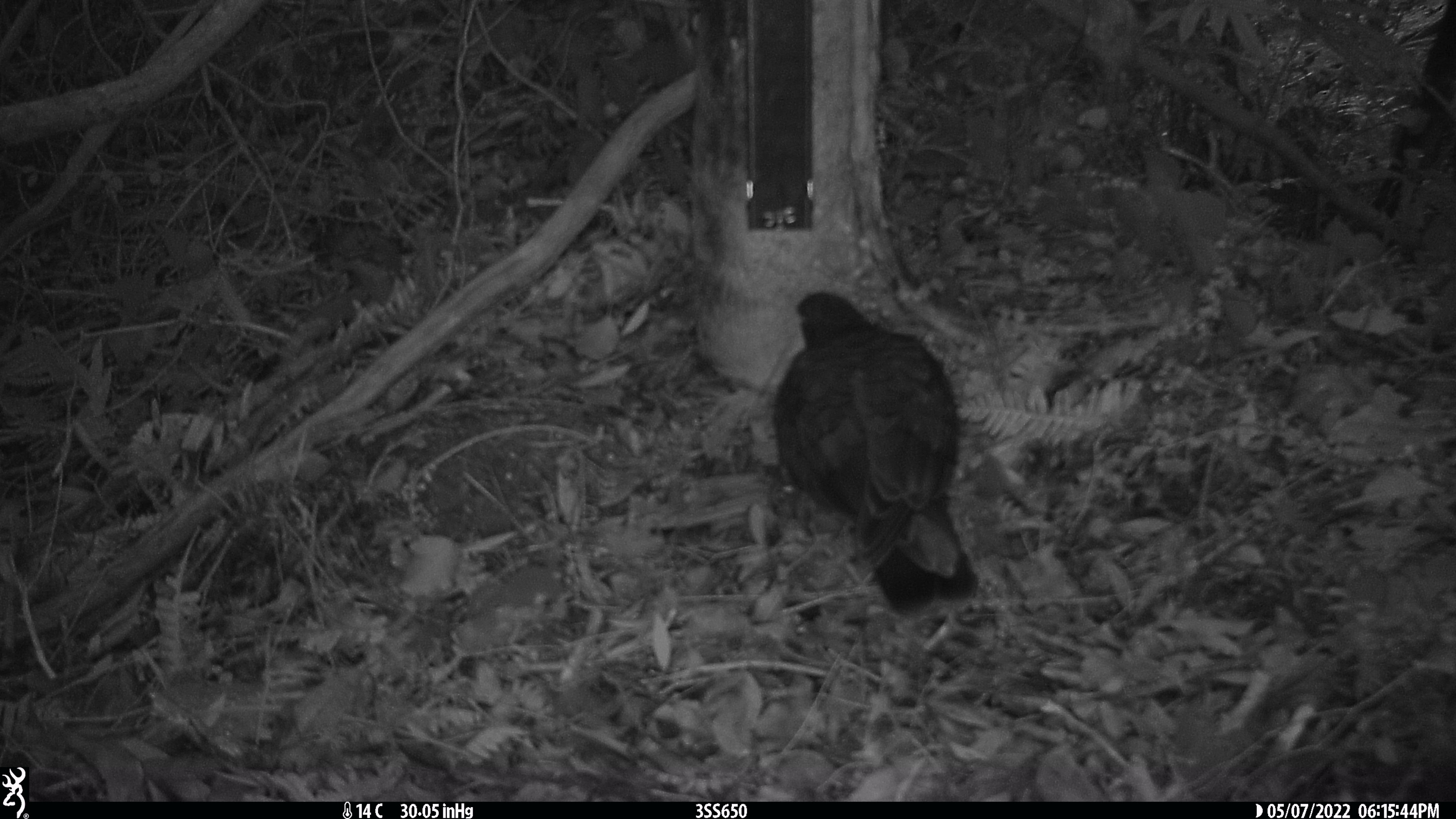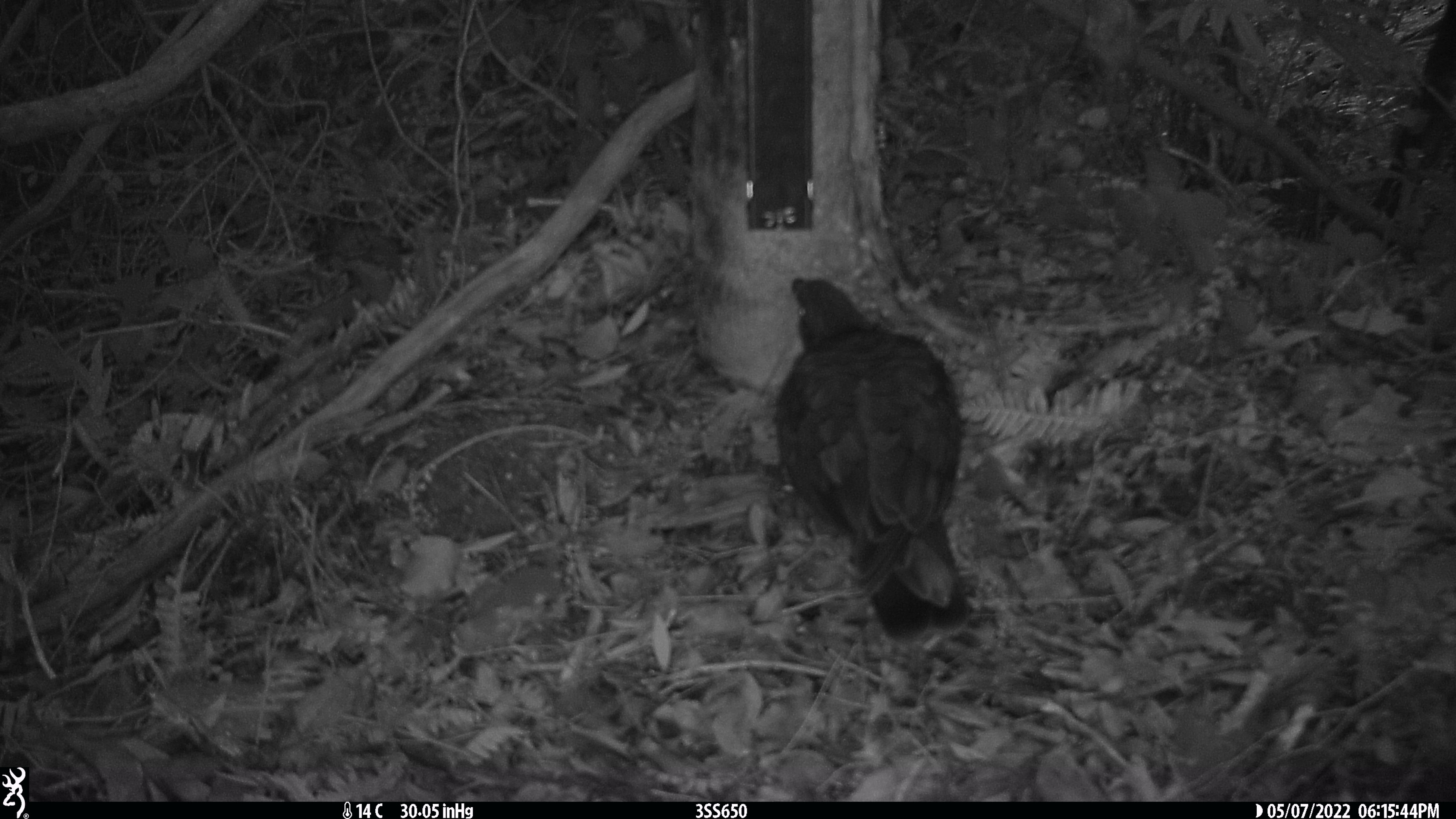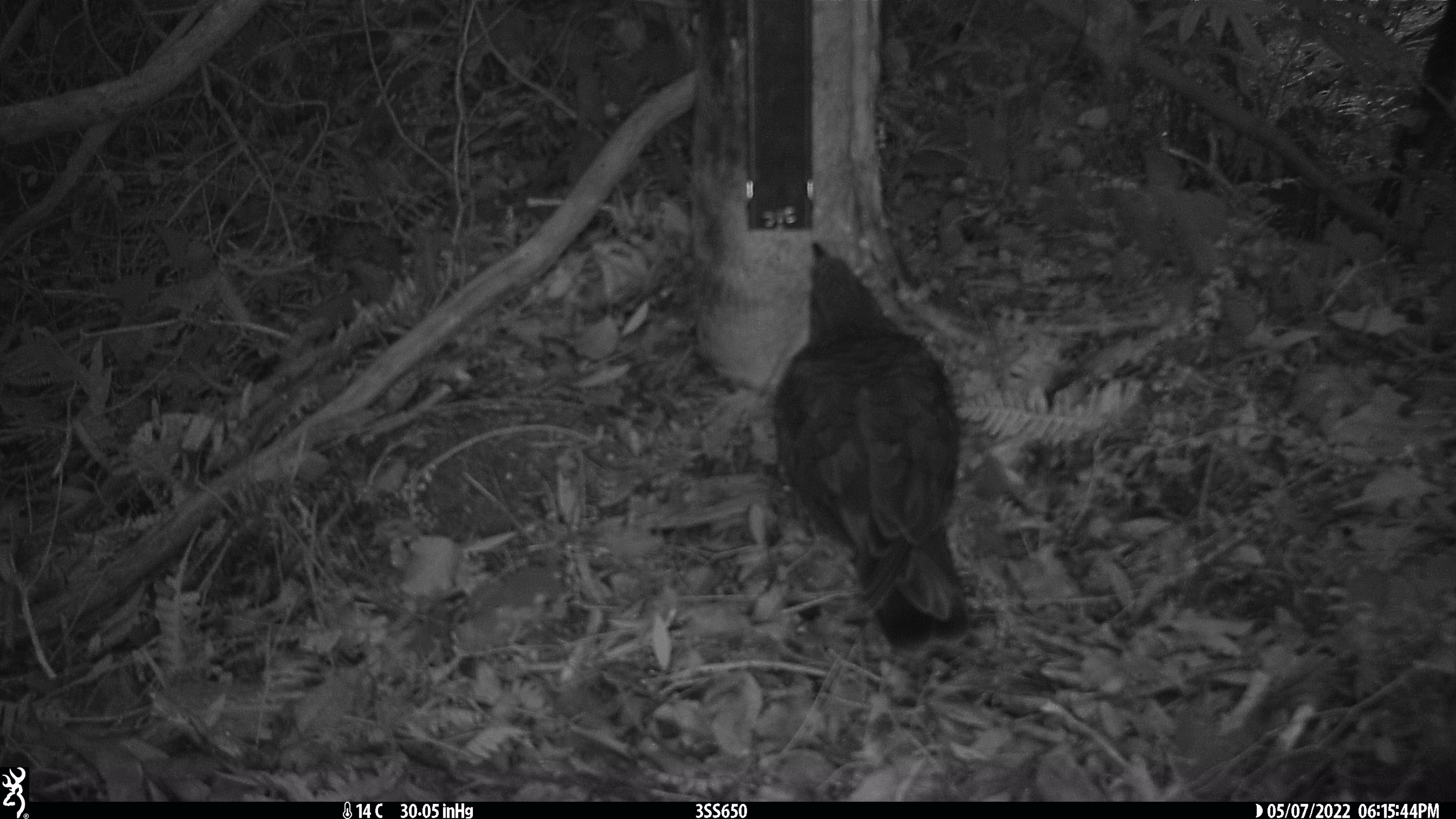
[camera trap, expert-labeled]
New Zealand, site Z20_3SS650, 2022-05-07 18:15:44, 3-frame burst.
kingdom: Animalia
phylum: Chordata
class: Aves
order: Psittaciformes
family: Strigopidae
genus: Nestor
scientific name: Nestor notabilis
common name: kea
Kea (Nestor notabilis).